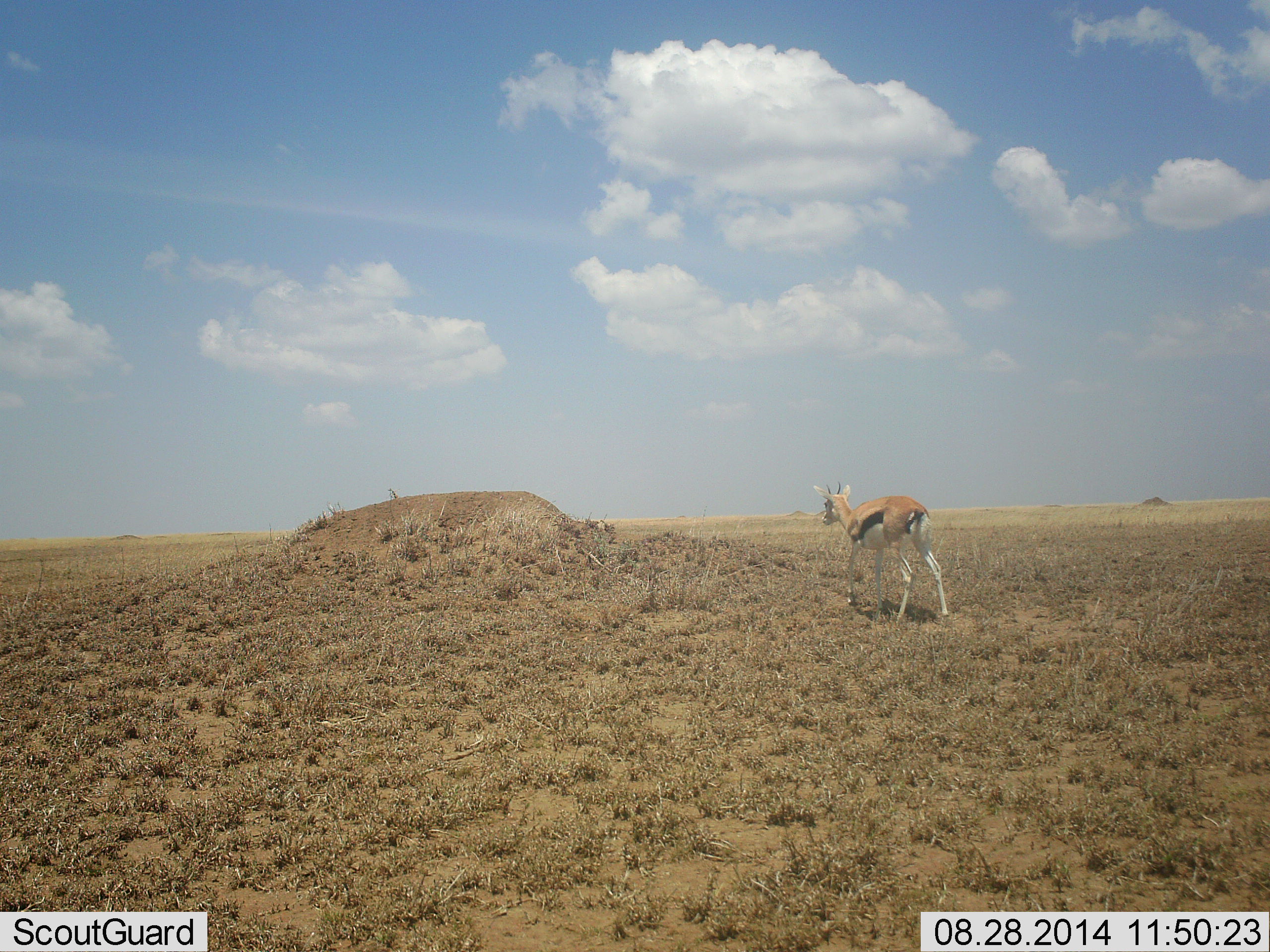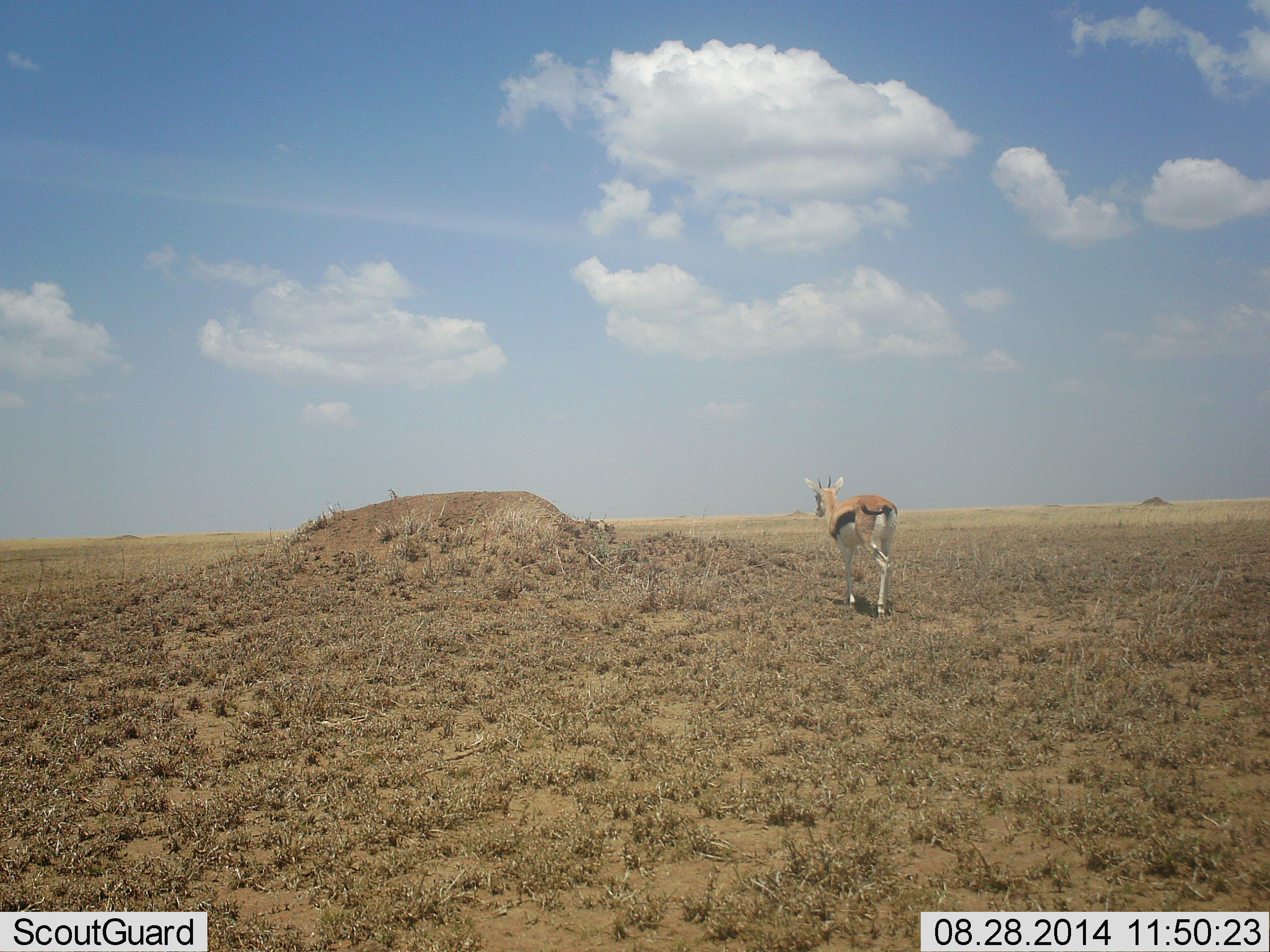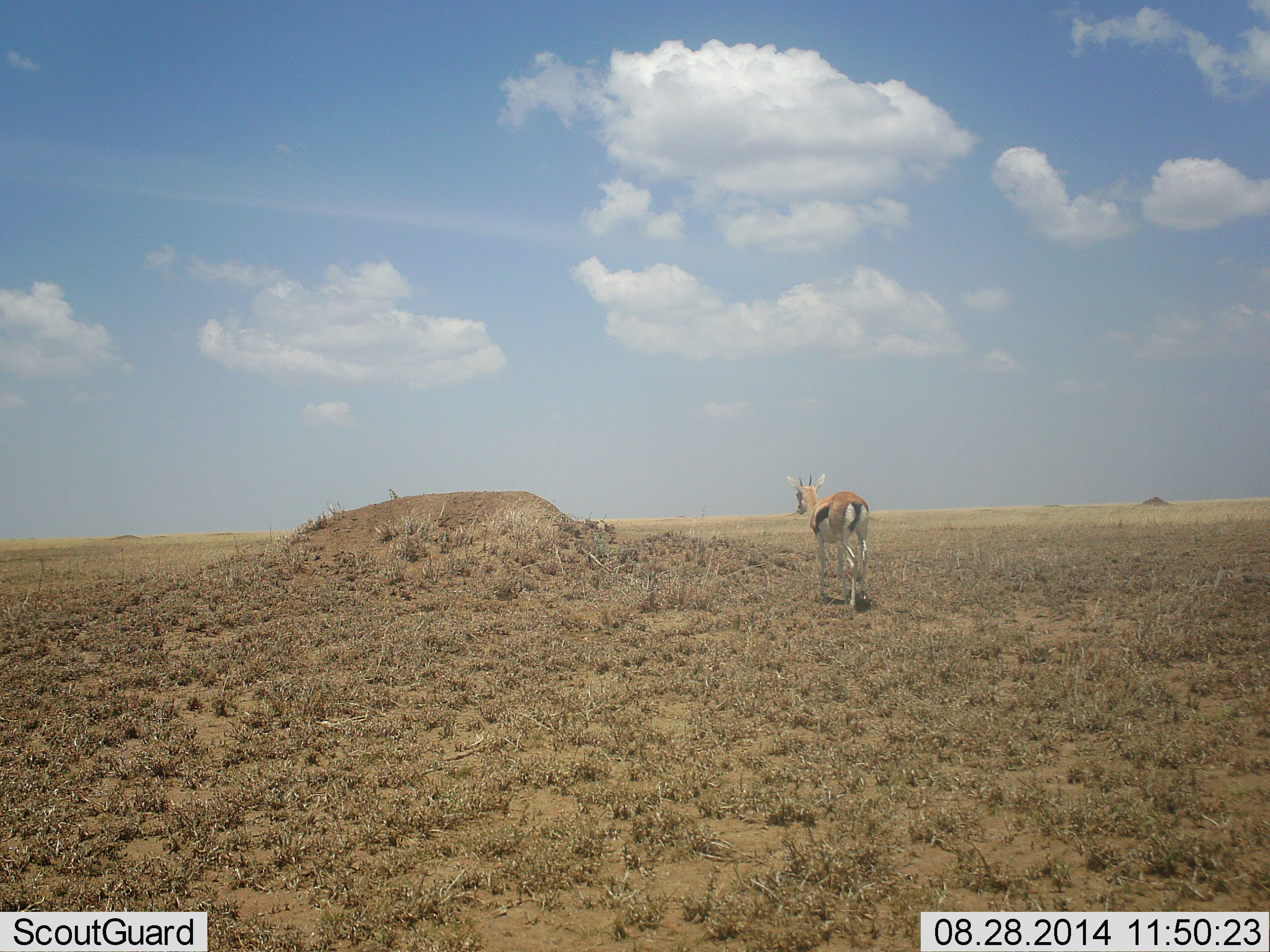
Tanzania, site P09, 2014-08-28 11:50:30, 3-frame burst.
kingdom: Animalia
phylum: Chordata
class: Mammalia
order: Artiodactyla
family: Bovidae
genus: Eudorcas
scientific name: Eudorcas thomsonii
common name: thomson's gazelle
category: gazellethomsons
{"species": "gazellethomsons (thomson's gazelle) (Eudorcas thomsonii)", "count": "1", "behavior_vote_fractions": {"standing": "0%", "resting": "0%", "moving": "100%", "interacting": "0%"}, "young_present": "0%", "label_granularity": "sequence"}